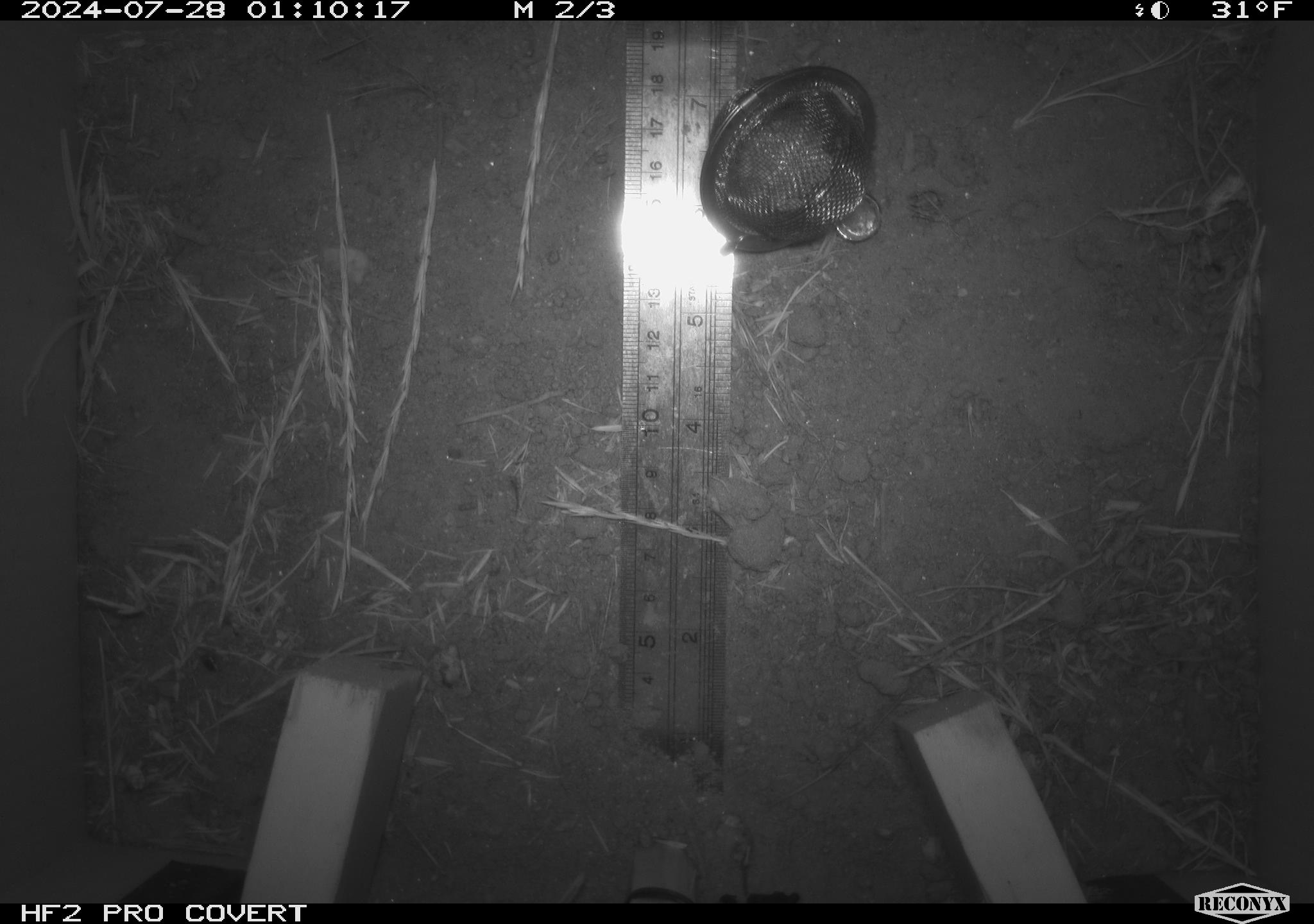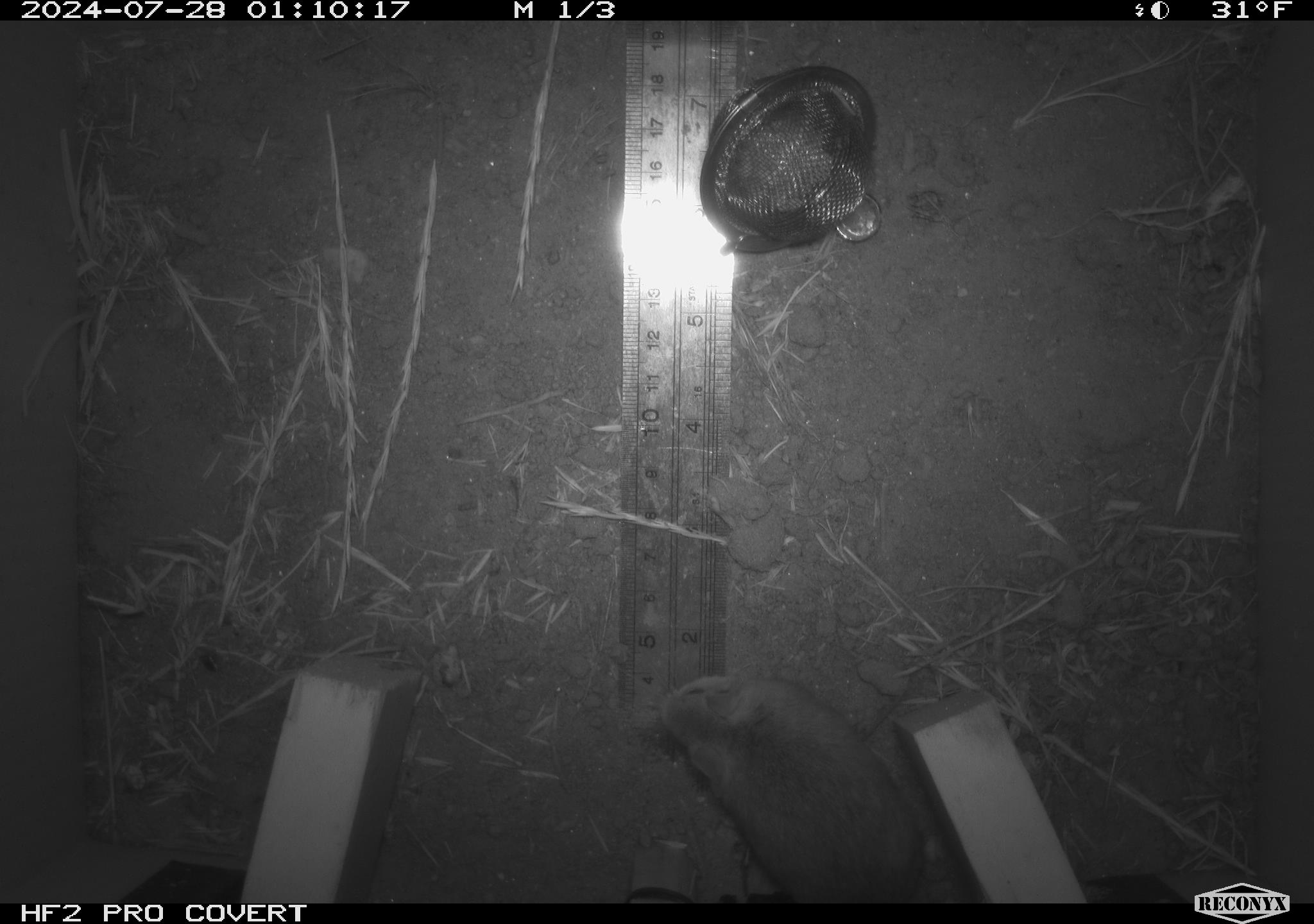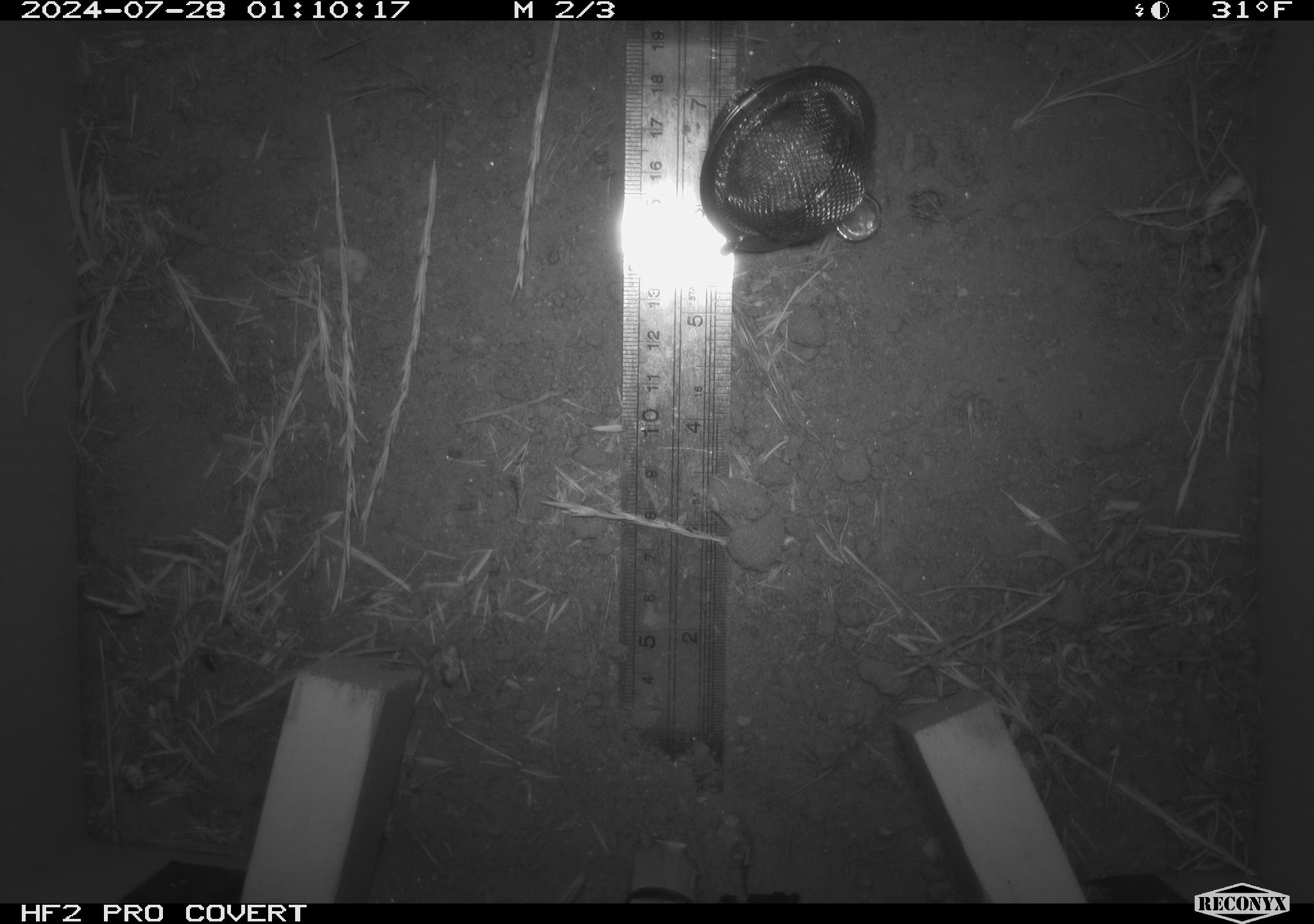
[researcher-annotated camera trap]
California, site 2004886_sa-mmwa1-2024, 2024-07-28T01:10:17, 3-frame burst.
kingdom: Animalia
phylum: Chordata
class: Mammalia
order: Rodentia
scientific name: Rodentia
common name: mouse species